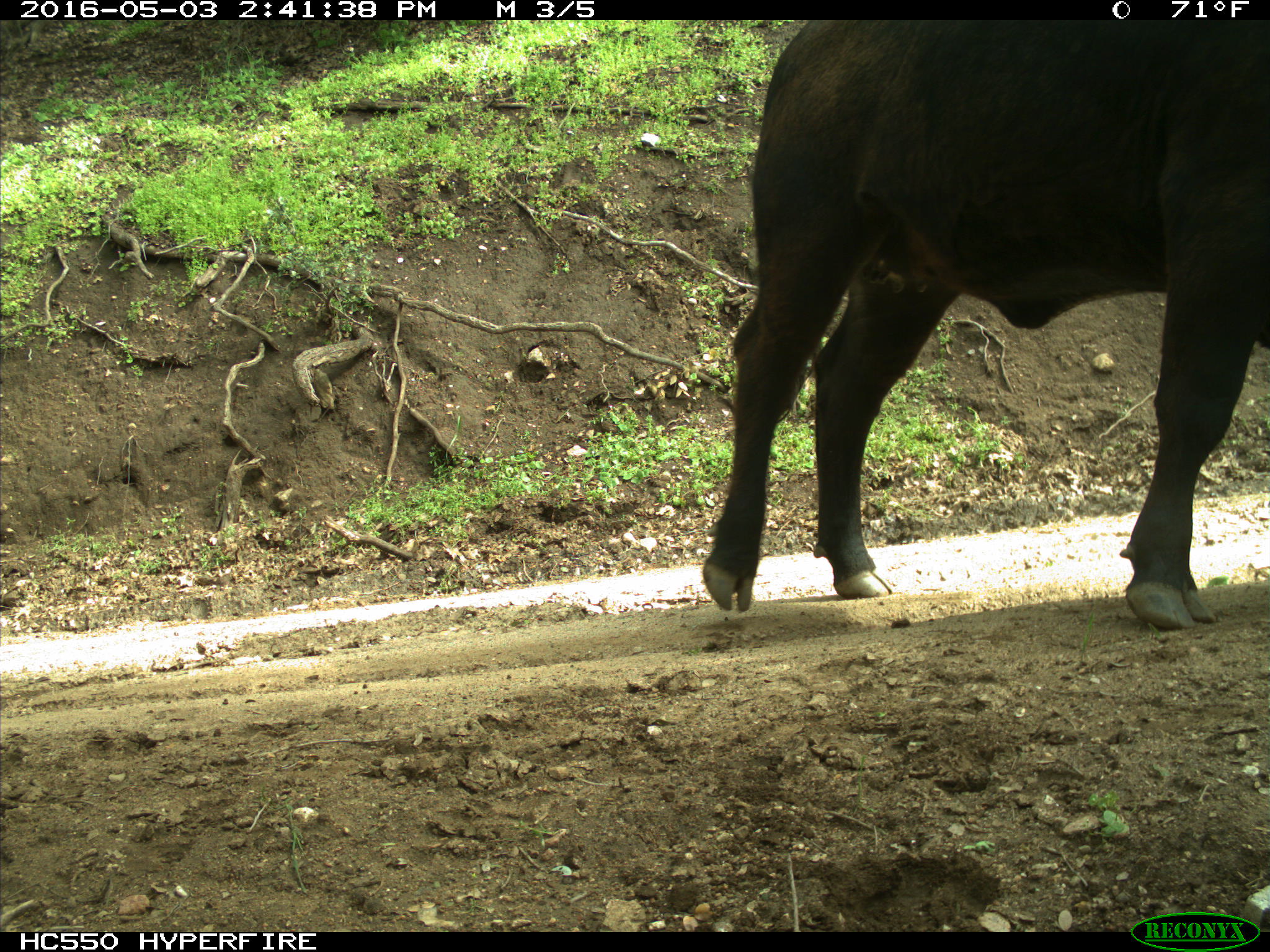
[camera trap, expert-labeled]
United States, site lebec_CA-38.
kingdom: Animalia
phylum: Chordata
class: Mammalia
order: Artiodactyla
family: Bovidae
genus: Bos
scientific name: Bos taurus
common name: domestic cow